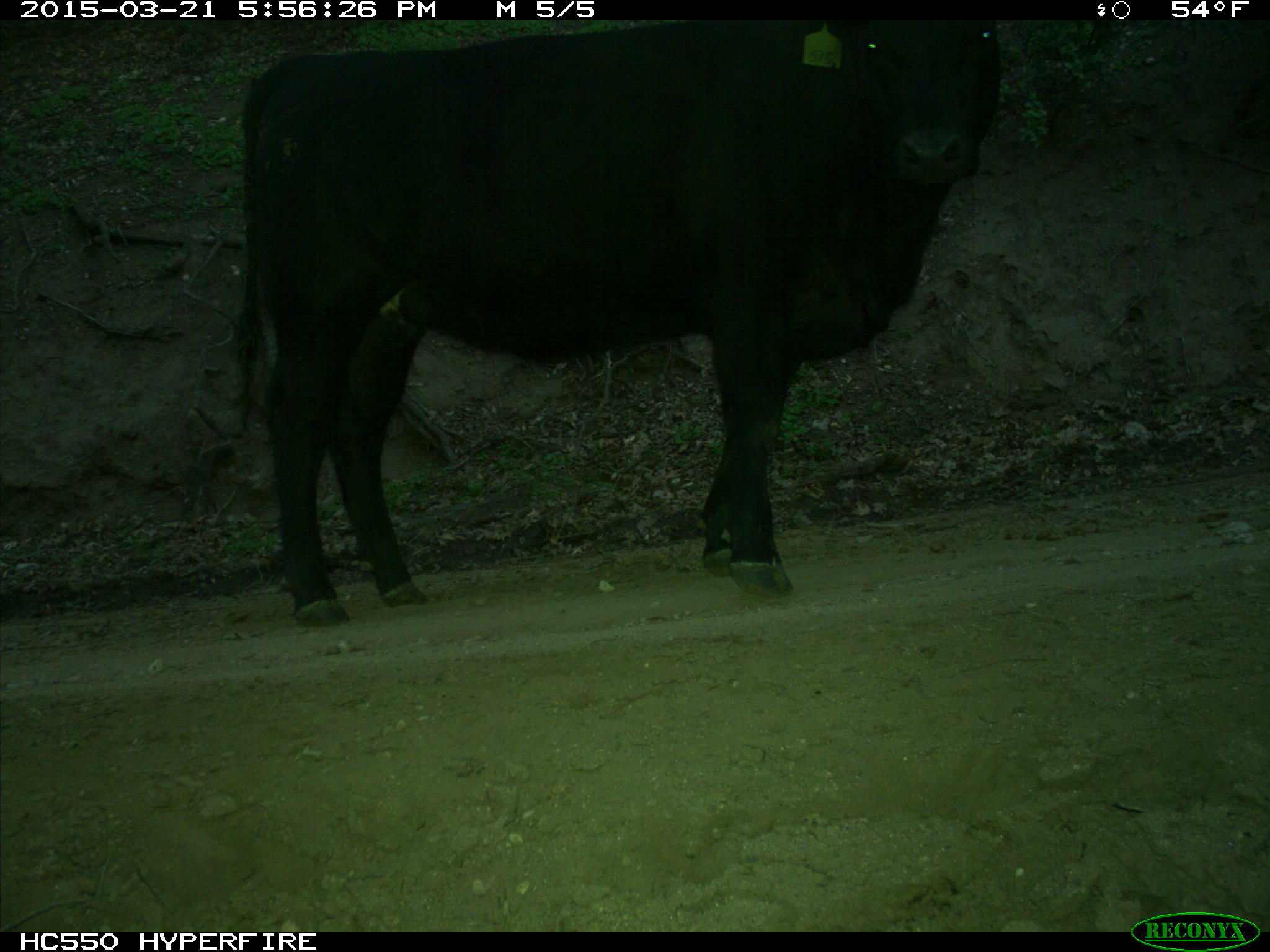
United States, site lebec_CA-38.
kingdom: Animalia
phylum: Chordata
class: Mammalia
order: Artiodactyla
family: Bovidae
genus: Bos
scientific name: Bos taurus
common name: domestic cow